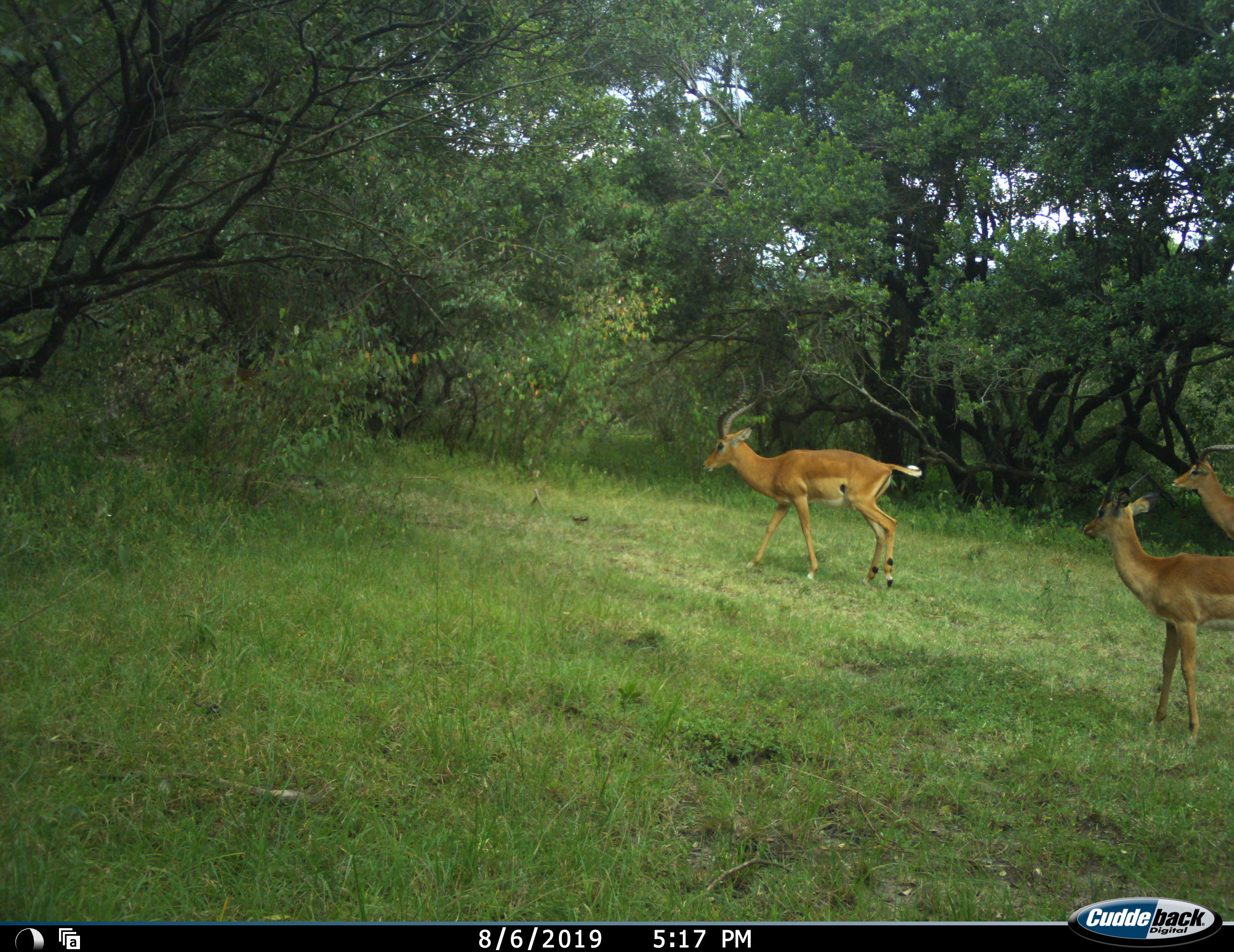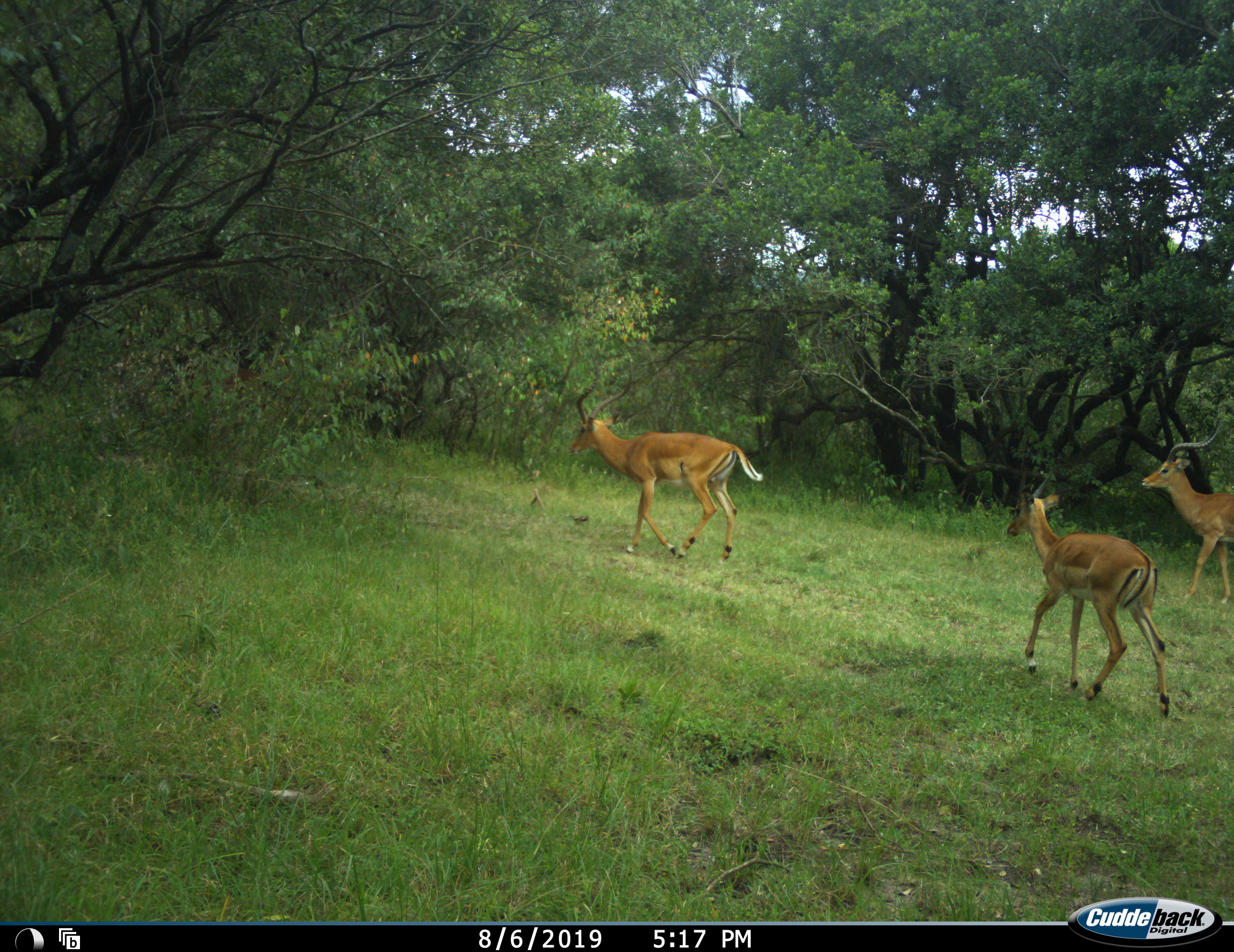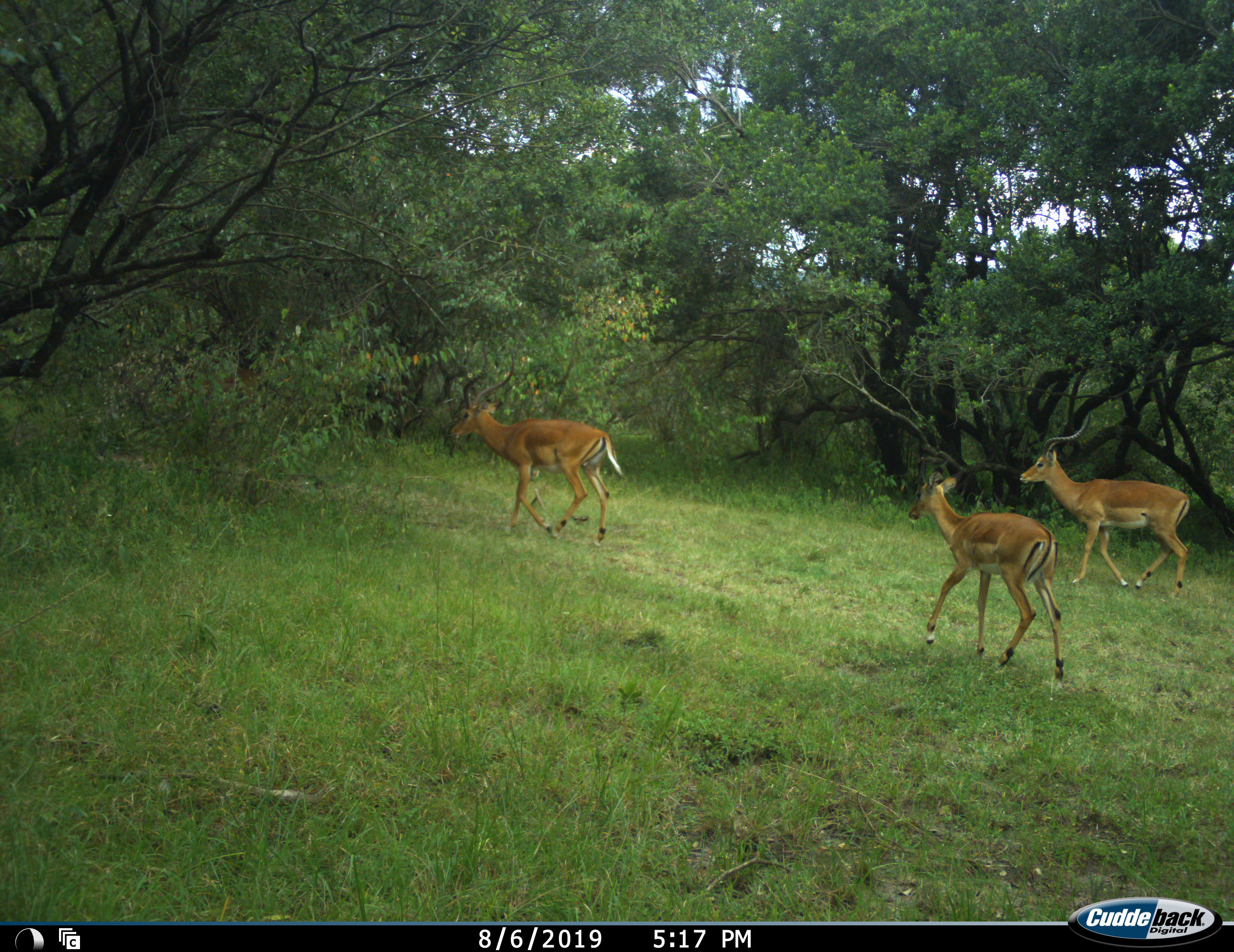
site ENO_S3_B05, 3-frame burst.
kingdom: Animalia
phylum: Chordata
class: Mammalia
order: Artiodactyla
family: Bovidae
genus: Aepyceros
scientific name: Aepyceros melampus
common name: impala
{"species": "impala (Aepyceros melampus)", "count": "3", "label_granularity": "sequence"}